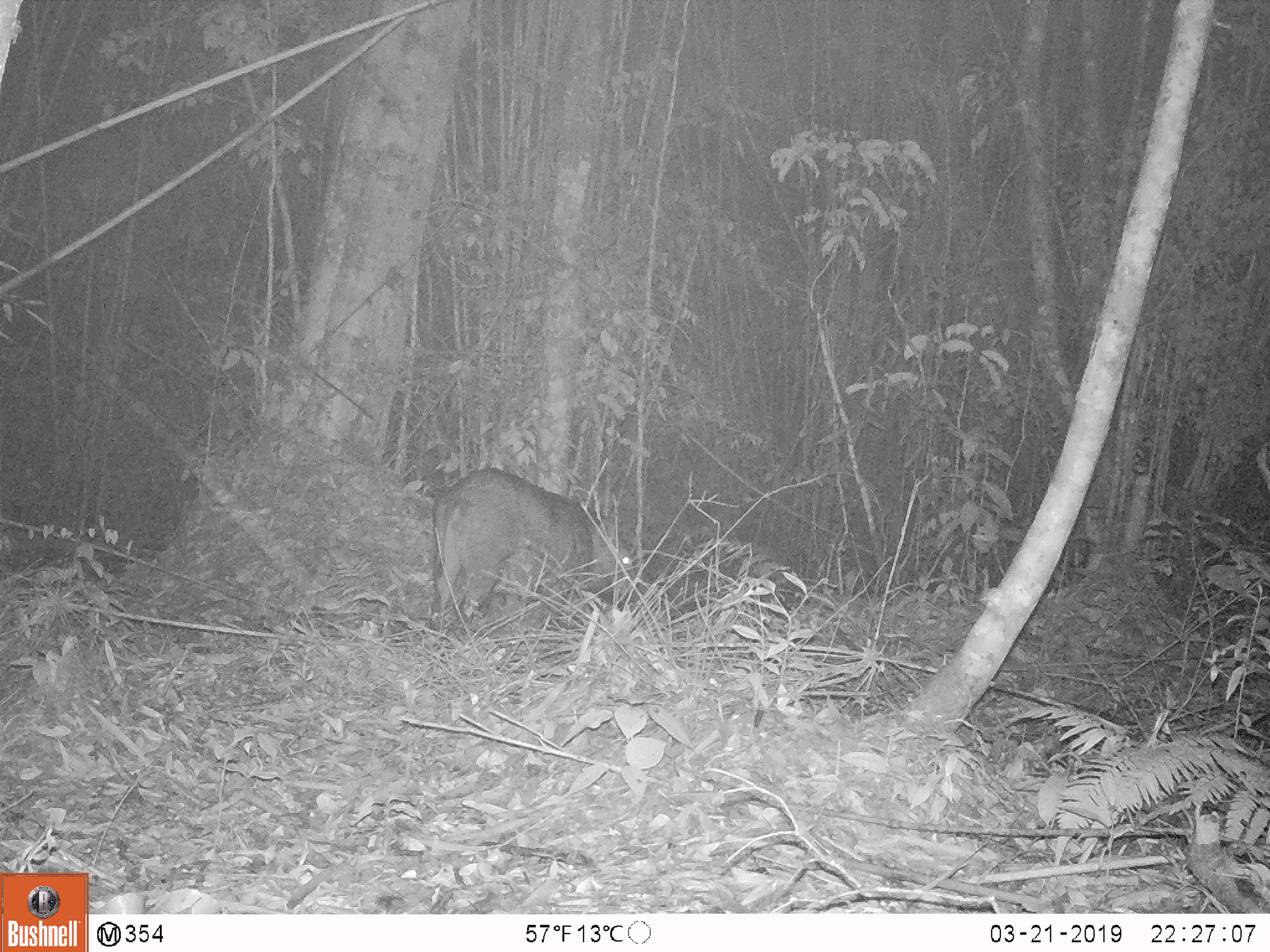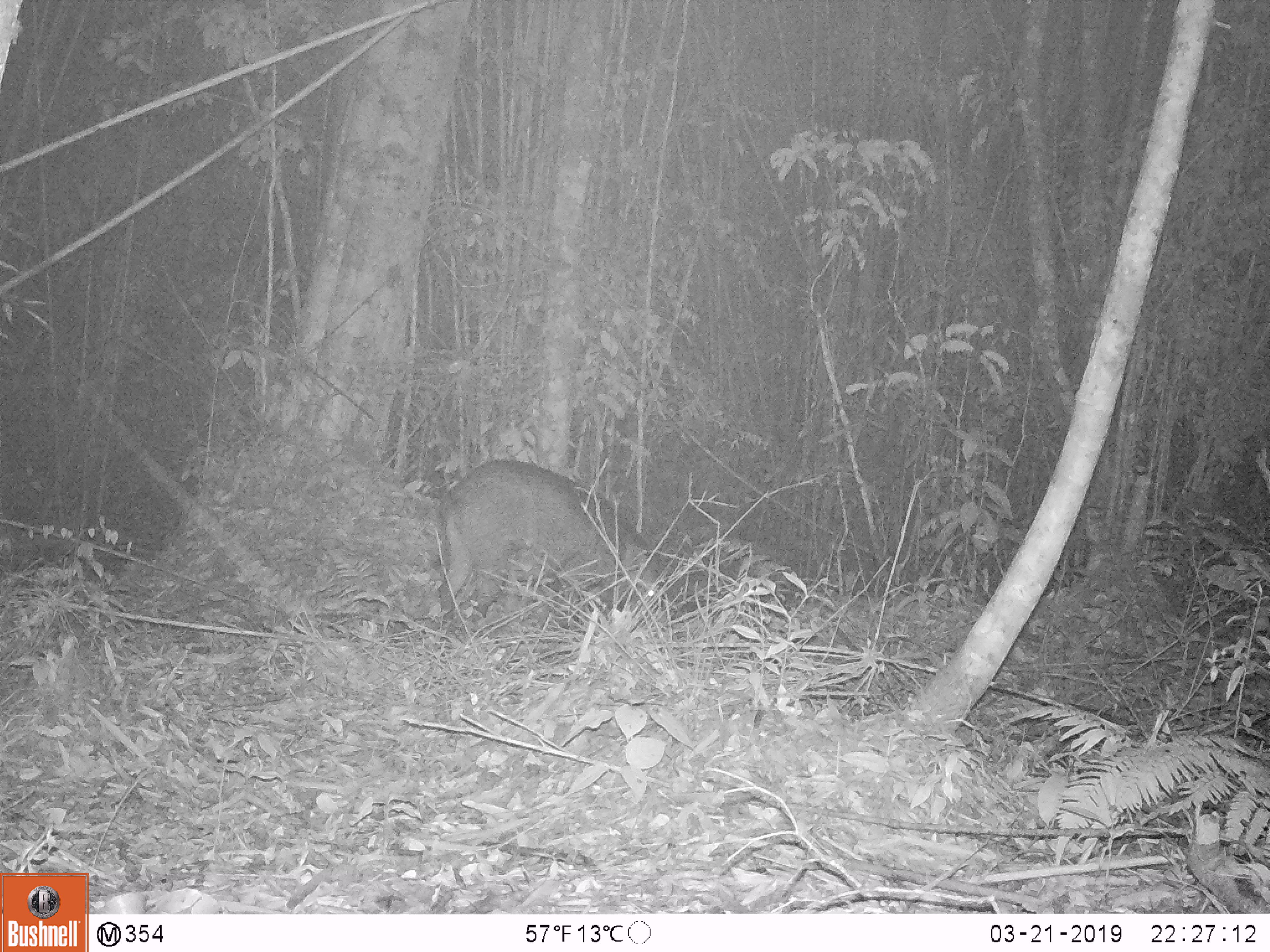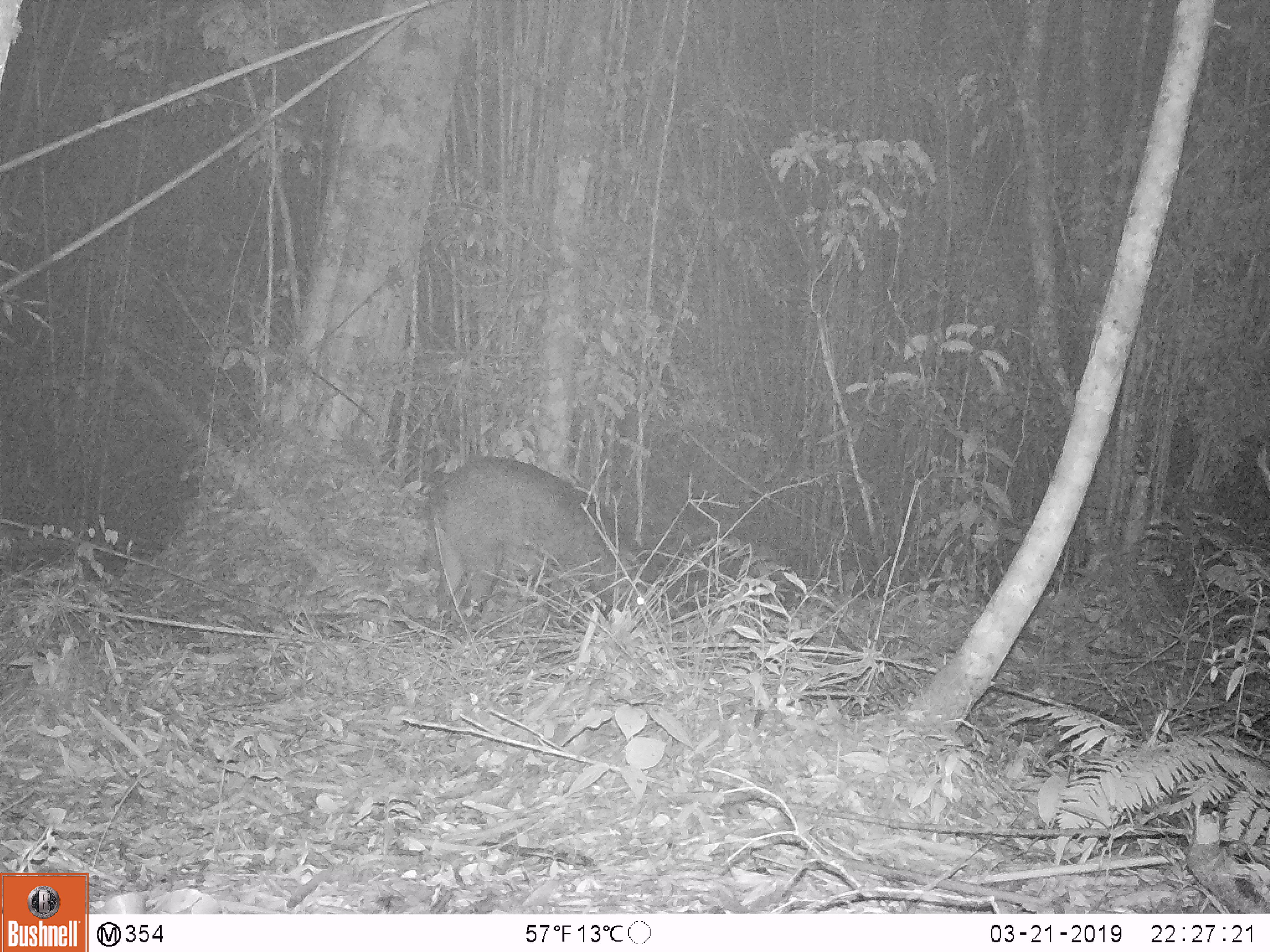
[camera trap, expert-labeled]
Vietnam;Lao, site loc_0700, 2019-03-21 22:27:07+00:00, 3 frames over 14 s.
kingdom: Animalia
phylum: Chordata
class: Mammalia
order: Artiodactyla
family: Suidae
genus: Sus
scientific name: Sus scrofa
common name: eurasian wild pig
Eurasian wild pig (Sus scrofa). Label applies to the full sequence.